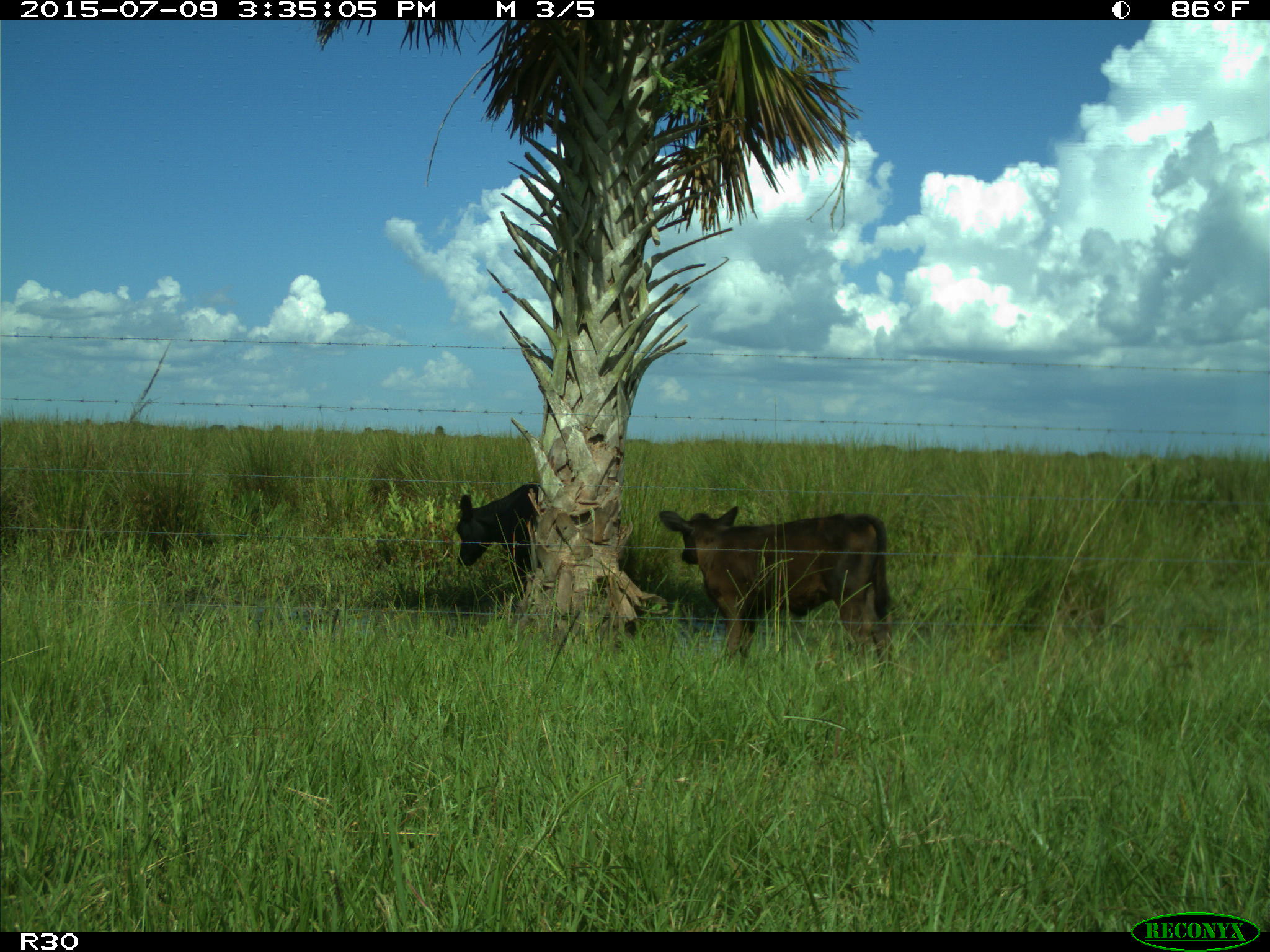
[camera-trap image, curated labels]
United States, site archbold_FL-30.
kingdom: Animalia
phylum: Chordata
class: Mammalia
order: Artiodactyla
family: Bovidae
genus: Bos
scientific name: Bos taurus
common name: domestic cow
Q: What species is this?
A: Bos taurus (domestic cow).